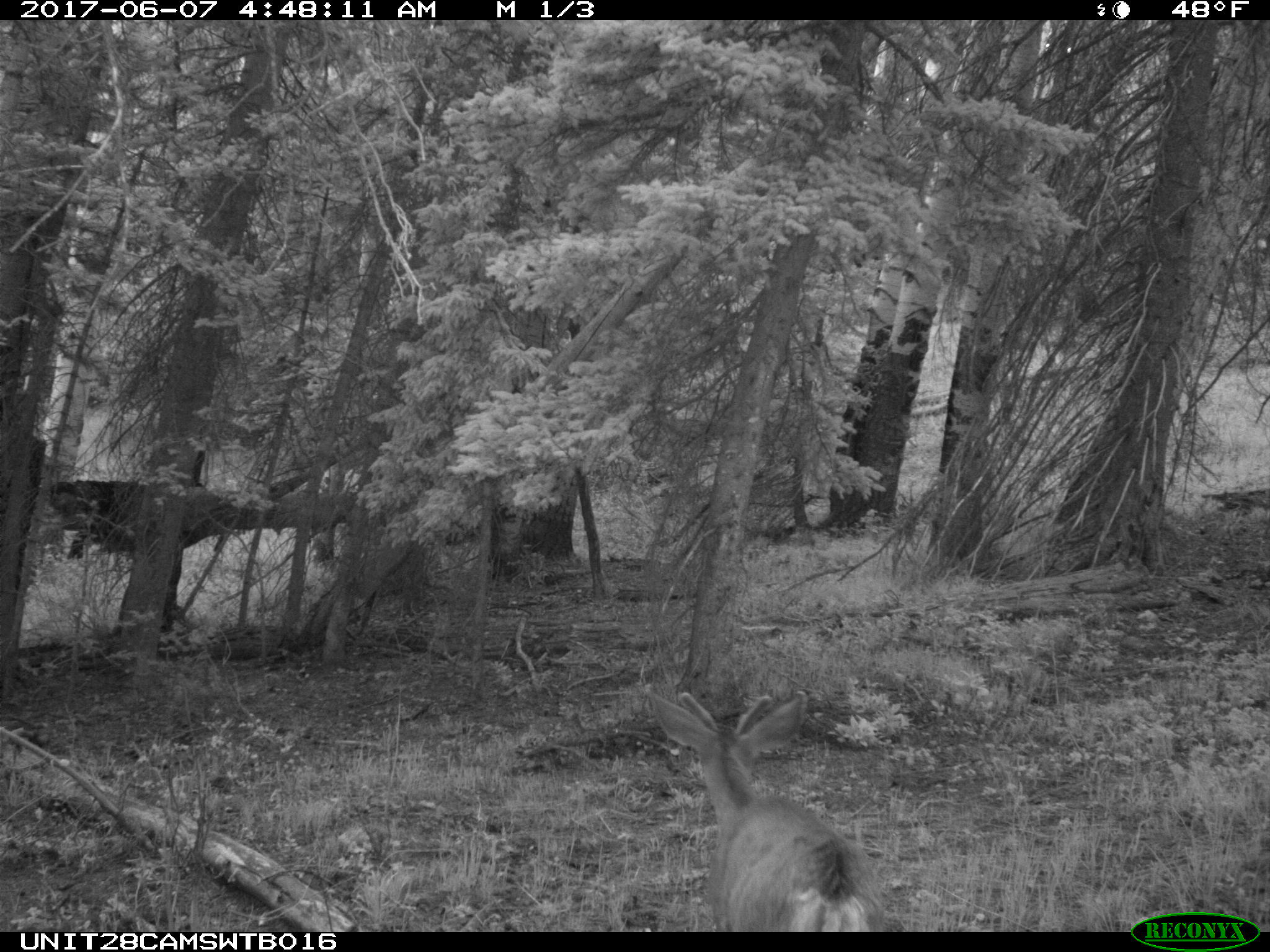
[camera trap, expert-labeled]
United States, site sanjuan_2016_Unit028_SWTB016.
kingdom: Animalia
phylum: Chordata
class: Mammalia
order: Artiodactyla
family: Cervidae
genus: Odocoileus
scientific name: Odocoileus hemionus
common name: mule deer